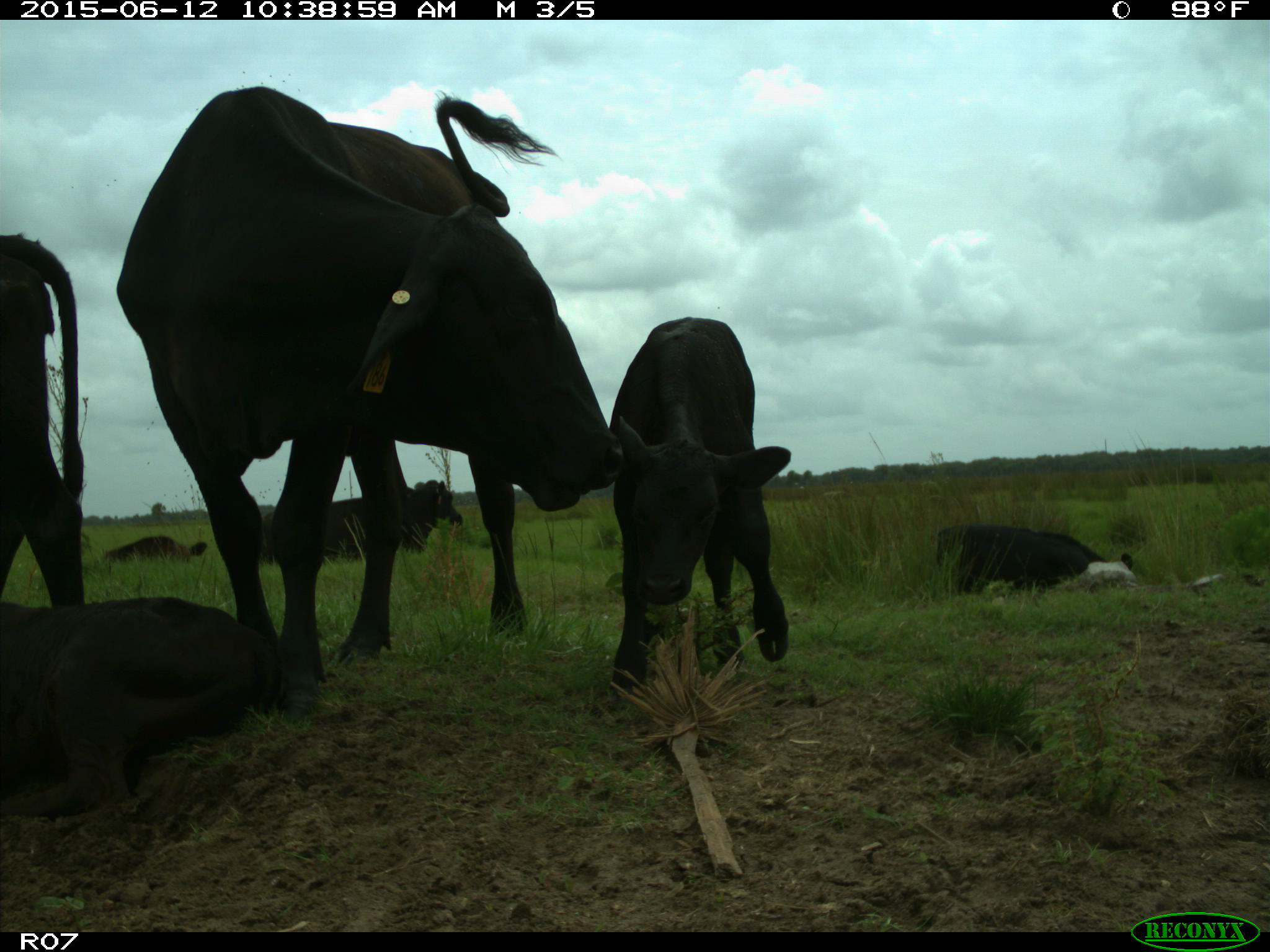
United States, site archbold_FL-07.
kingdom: Animalia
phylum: Chordata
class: Mammalia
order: Artiodactyla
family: Bovidae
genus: Bos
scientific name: Bos taurus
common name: domestic cow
Bos taurus (domestic cow).